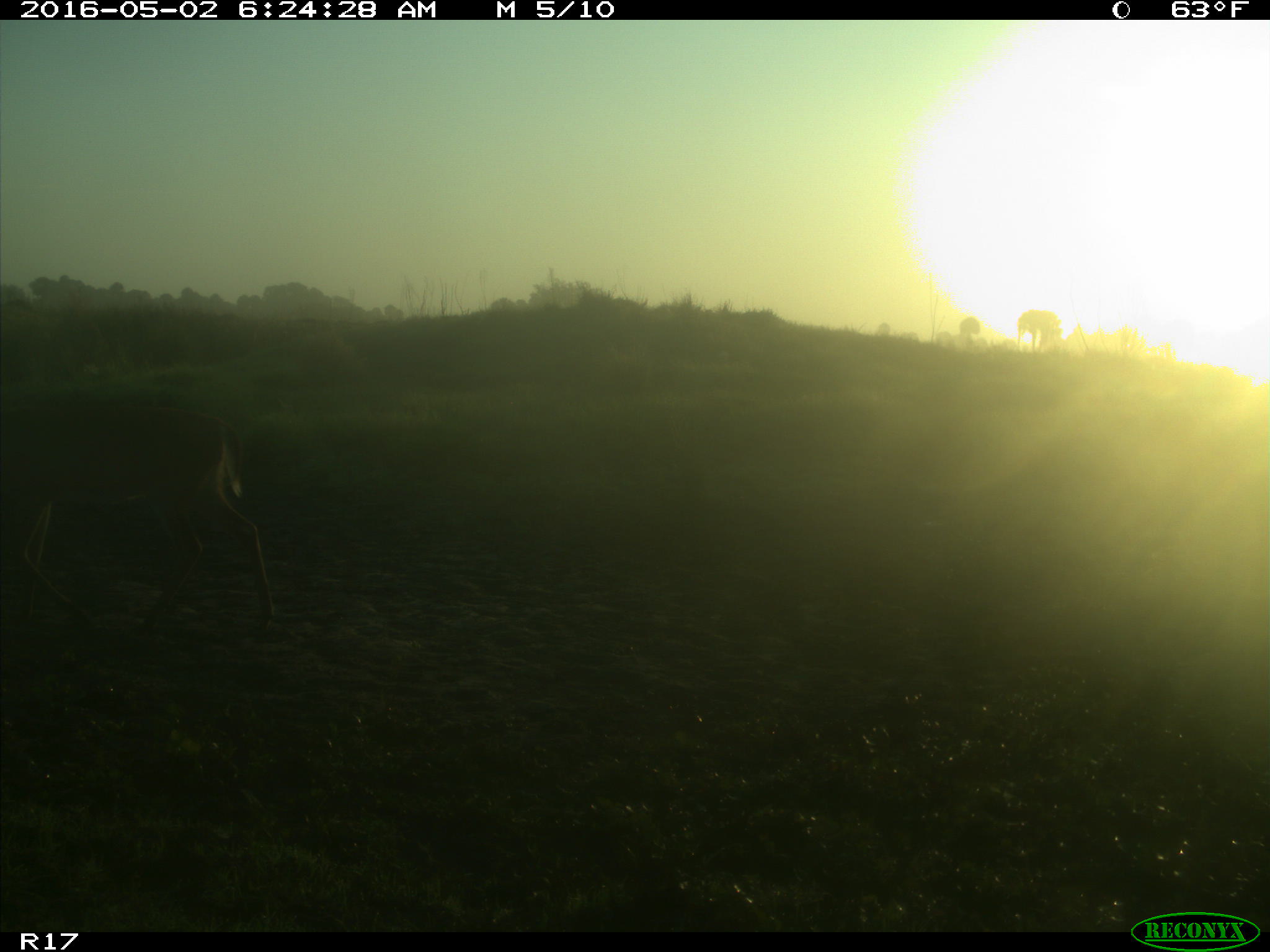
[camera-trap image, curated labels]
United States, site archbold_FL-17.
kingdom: Animalia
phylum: Chordata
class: Mammalia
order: Artiodactyla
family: Cervidae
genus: Odocoileus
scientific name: Odocoileus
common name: deer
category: unidentified deer